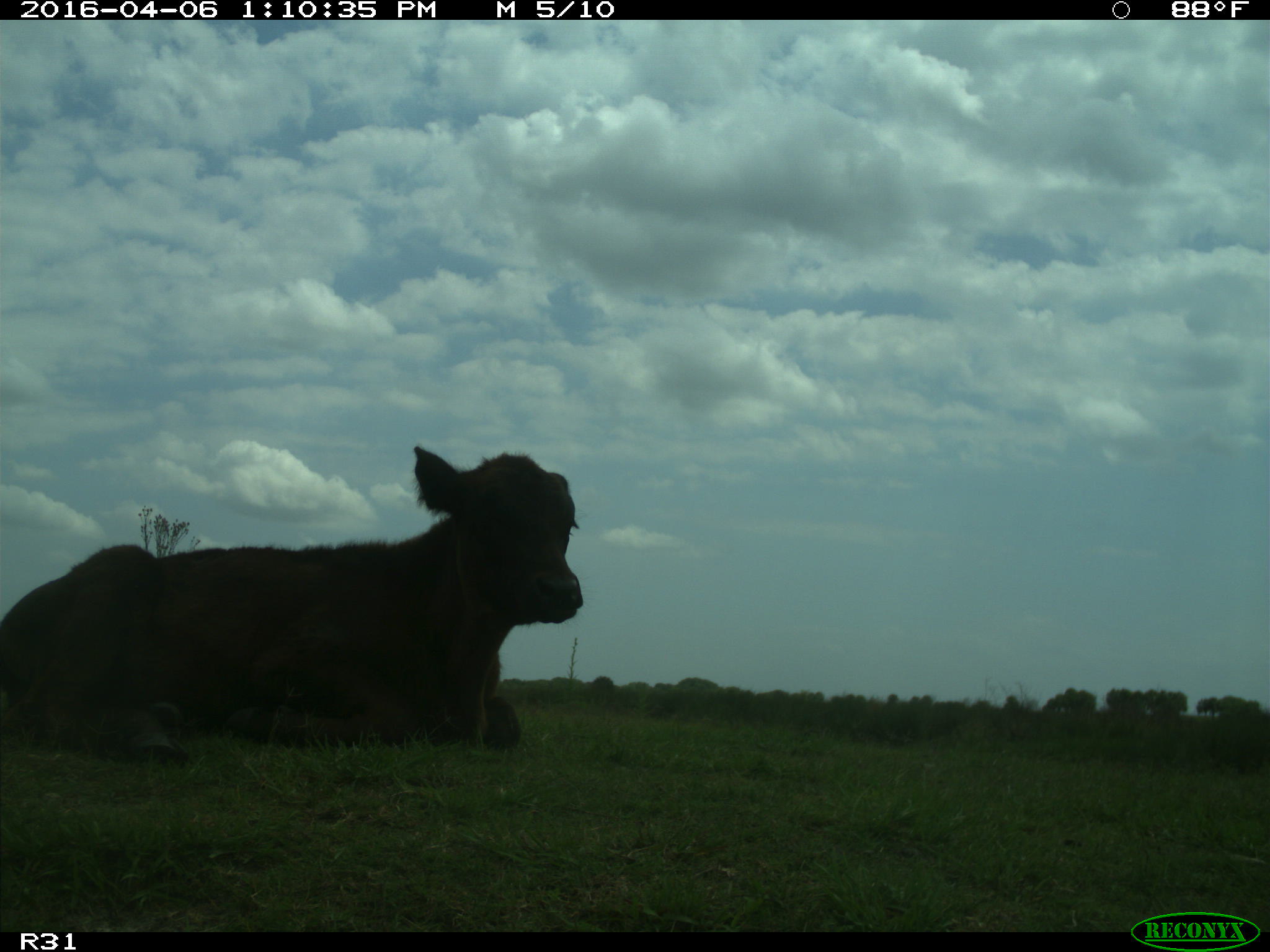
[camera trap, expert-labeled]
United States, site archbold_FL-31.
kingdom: Animalia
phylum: Chordata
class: Mammalia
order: Artiodactyla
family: Bovidae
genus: Bos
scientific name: Bos taurus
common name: domestic cow